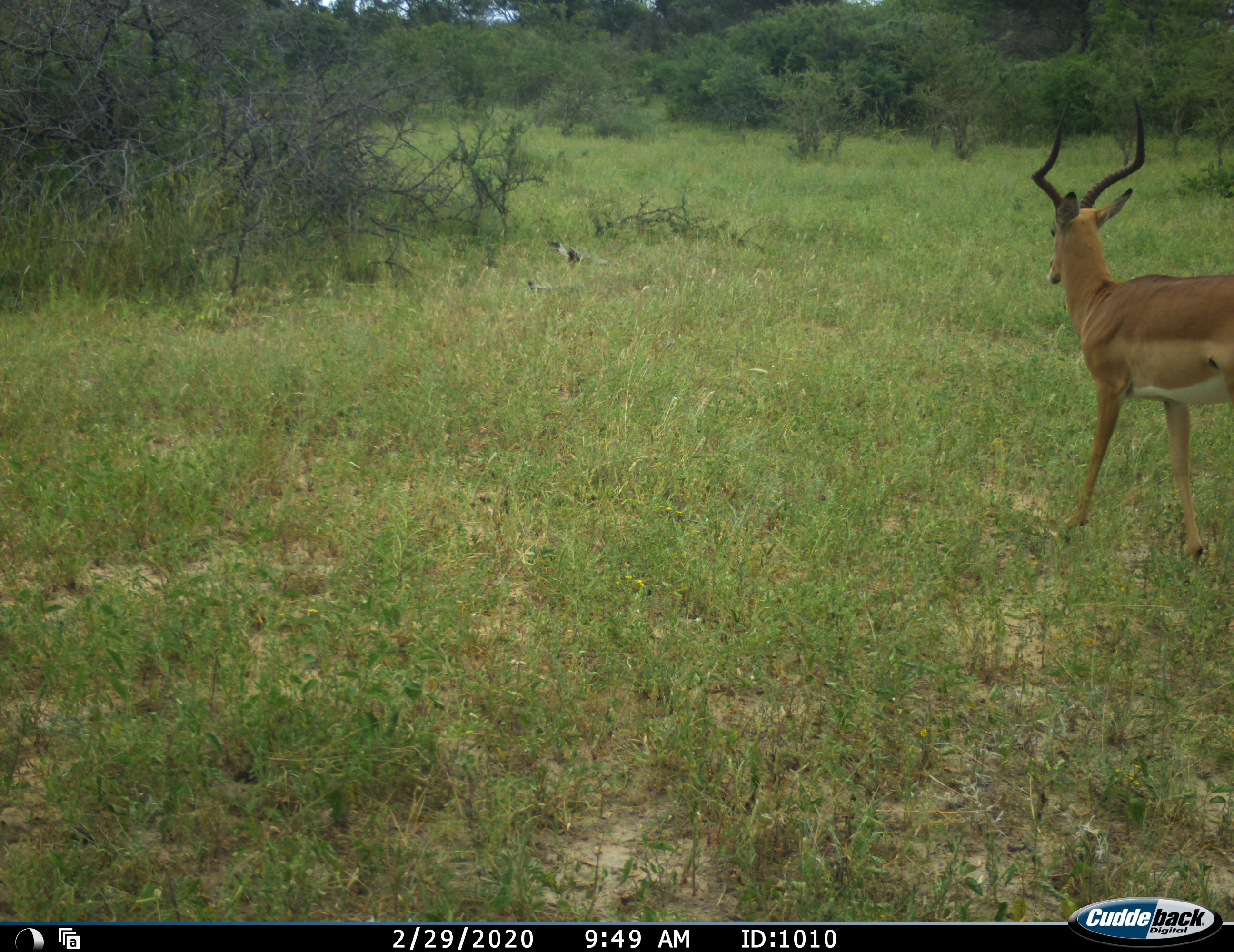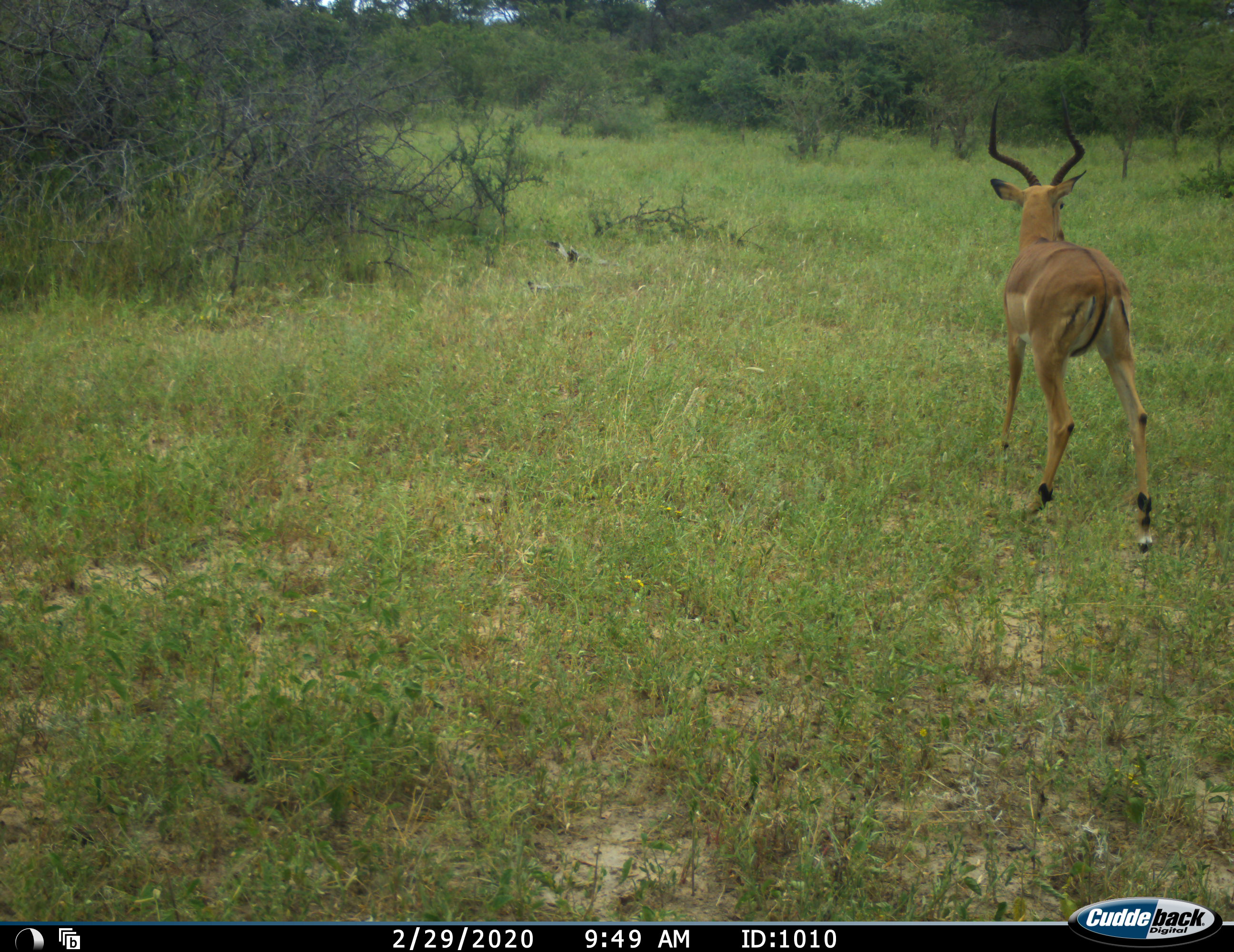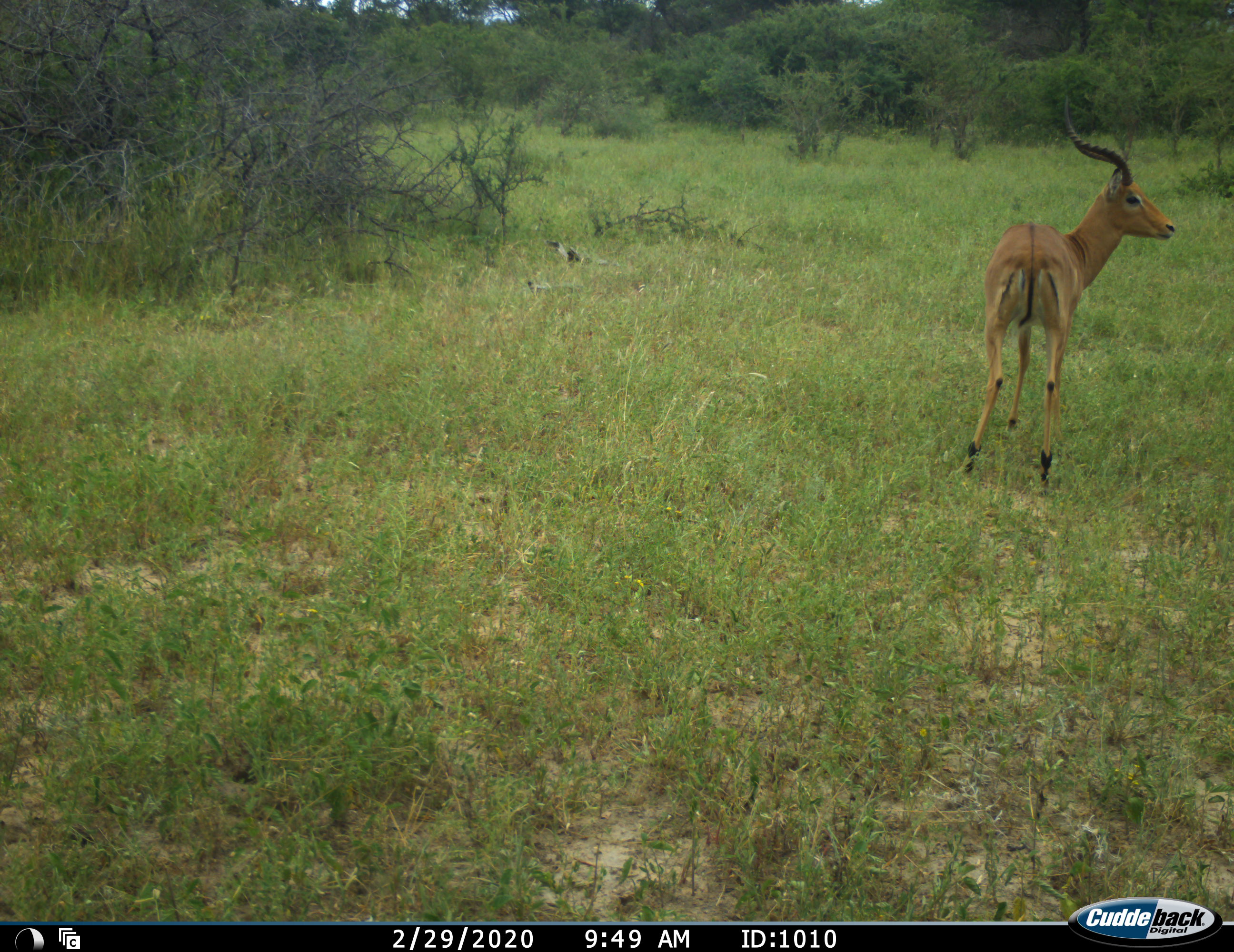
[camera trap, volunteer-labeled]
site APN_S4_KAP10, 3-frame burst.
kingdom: Animalia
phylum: Chordata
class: Mammalia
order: Artiodactyla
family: Bovidae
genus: Aepyceros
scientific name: Aepyceros melampus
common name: impala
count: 1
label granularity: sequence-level